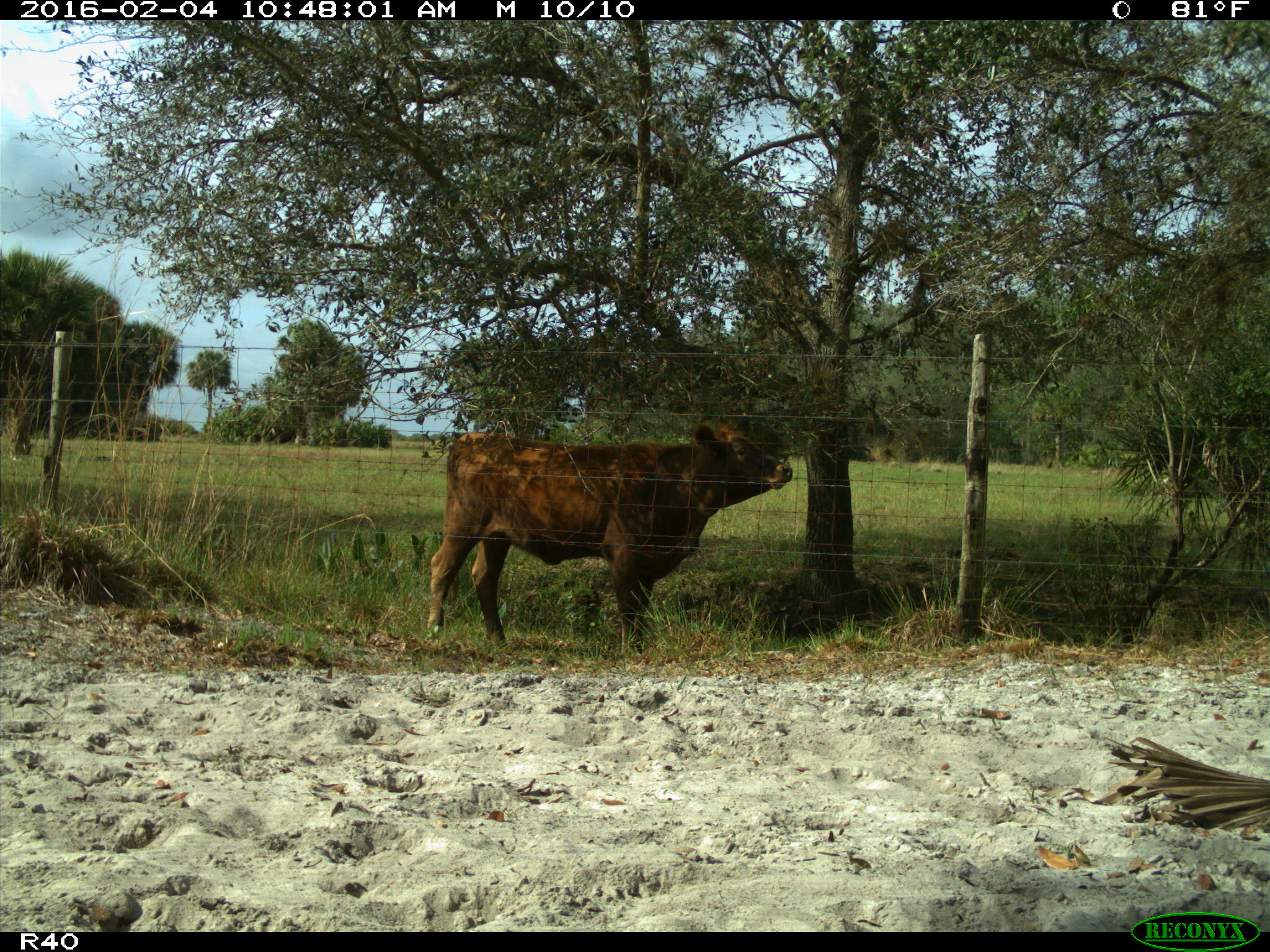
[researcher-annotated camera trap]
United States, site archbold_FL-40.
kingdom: Animalia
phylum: Chordata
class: Mammalia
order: Artiodactyla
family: Bovidae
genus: Bos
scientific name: Bos taurus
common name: domestic cow